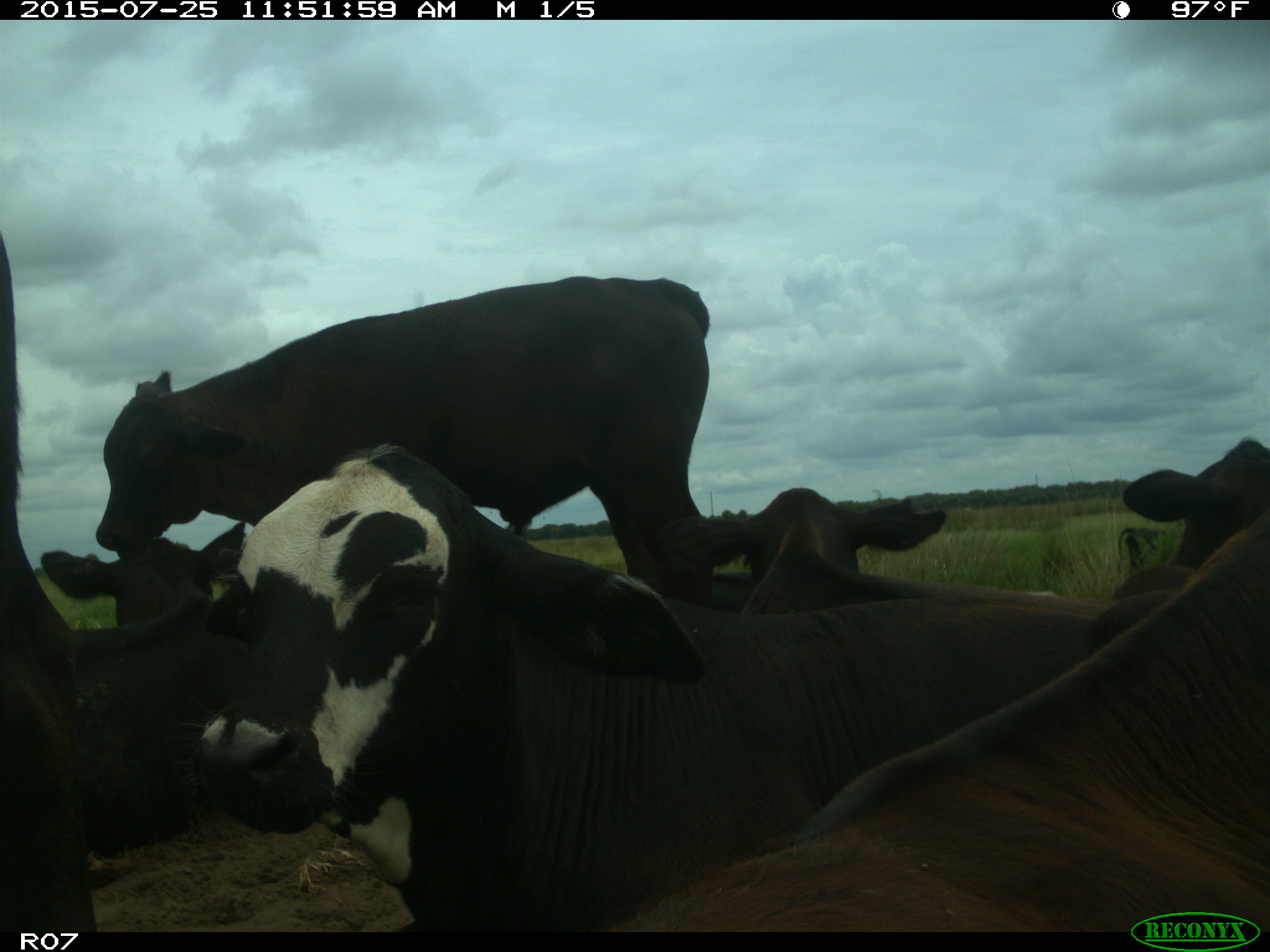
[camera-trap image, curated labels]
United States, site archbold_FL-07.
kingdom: Animalia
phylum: Chordata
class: Mammalia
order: Artiodactyla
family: Bovidae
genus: Bos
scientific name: Bos taurus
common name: domestic cow